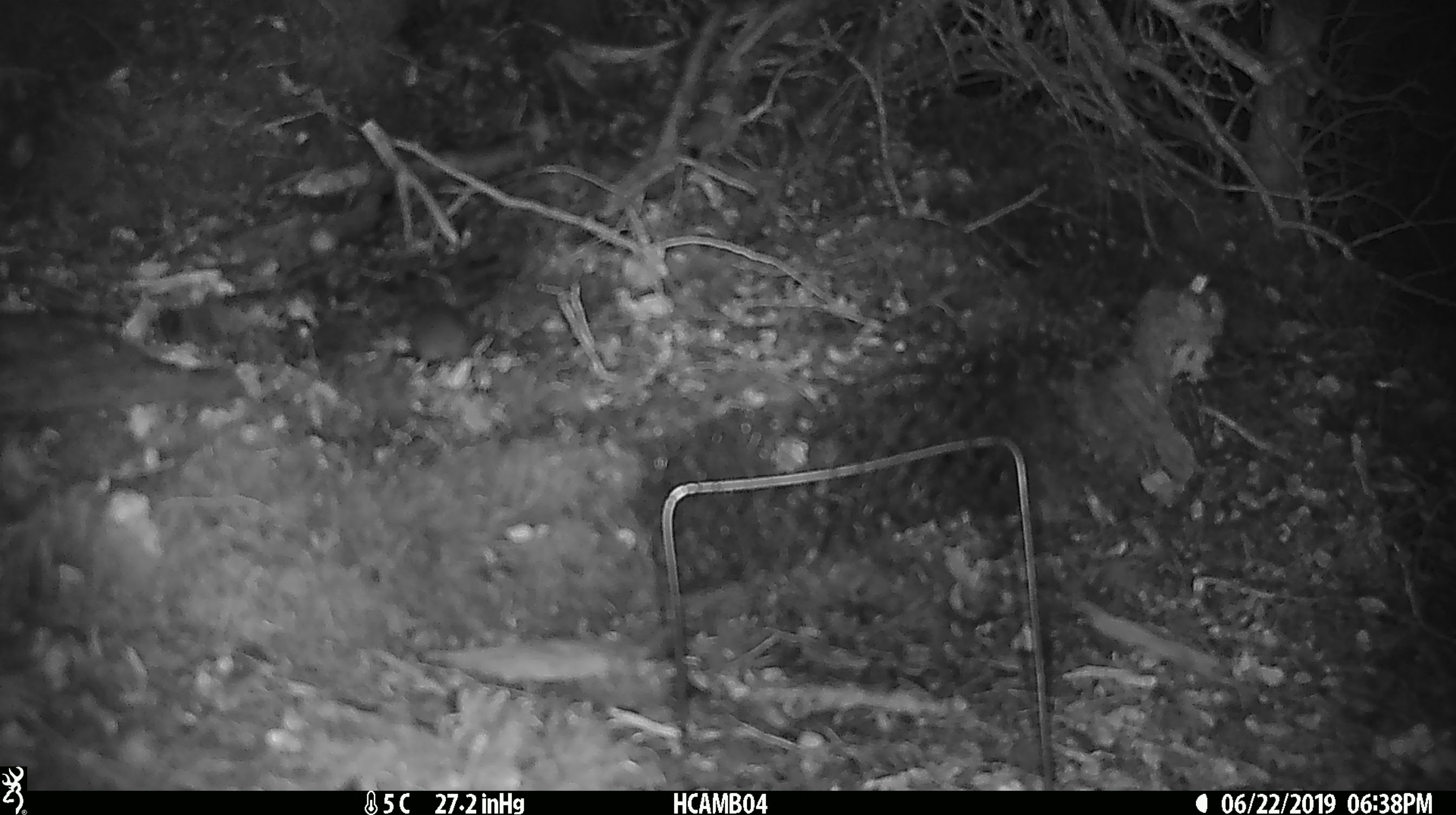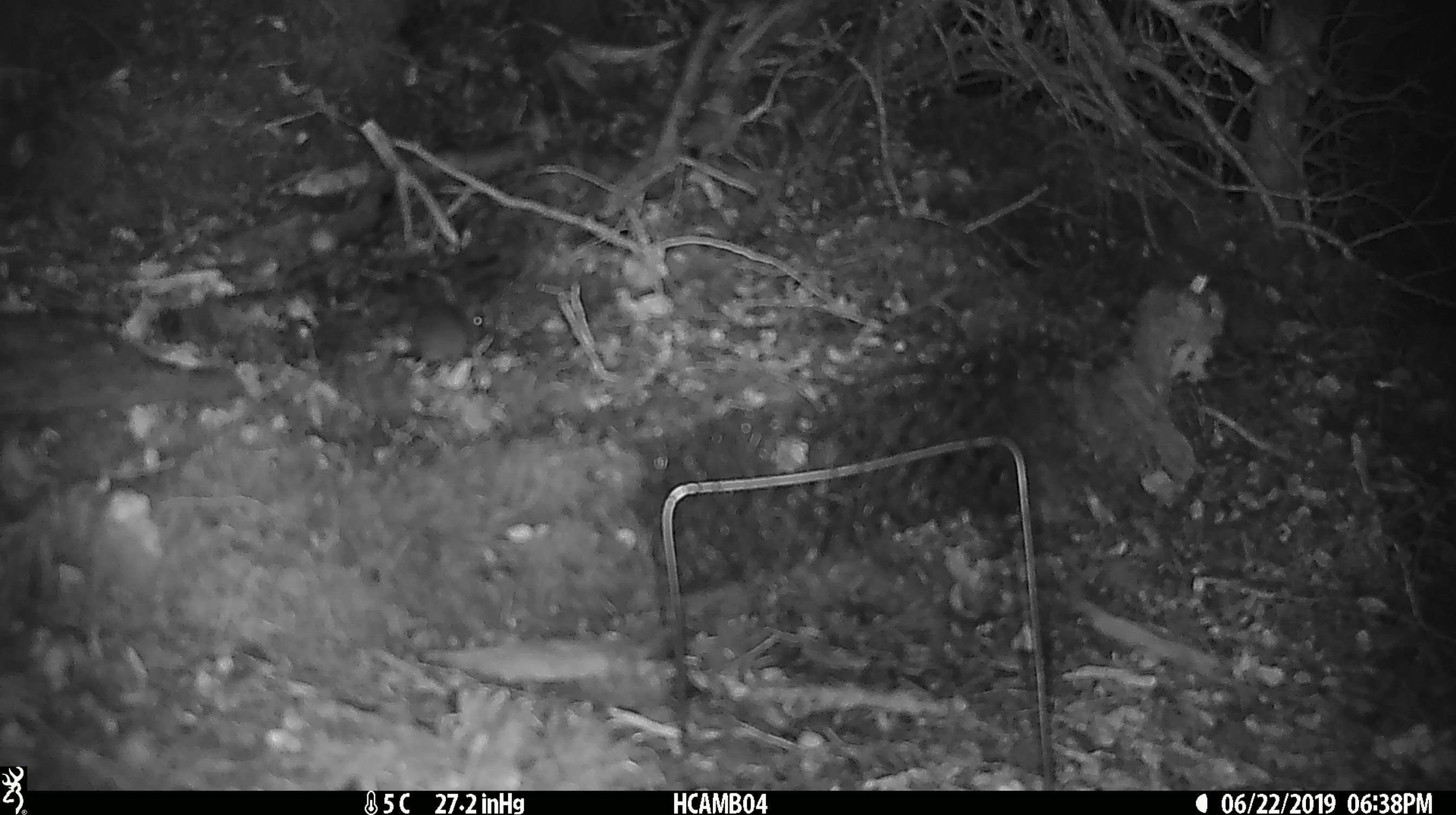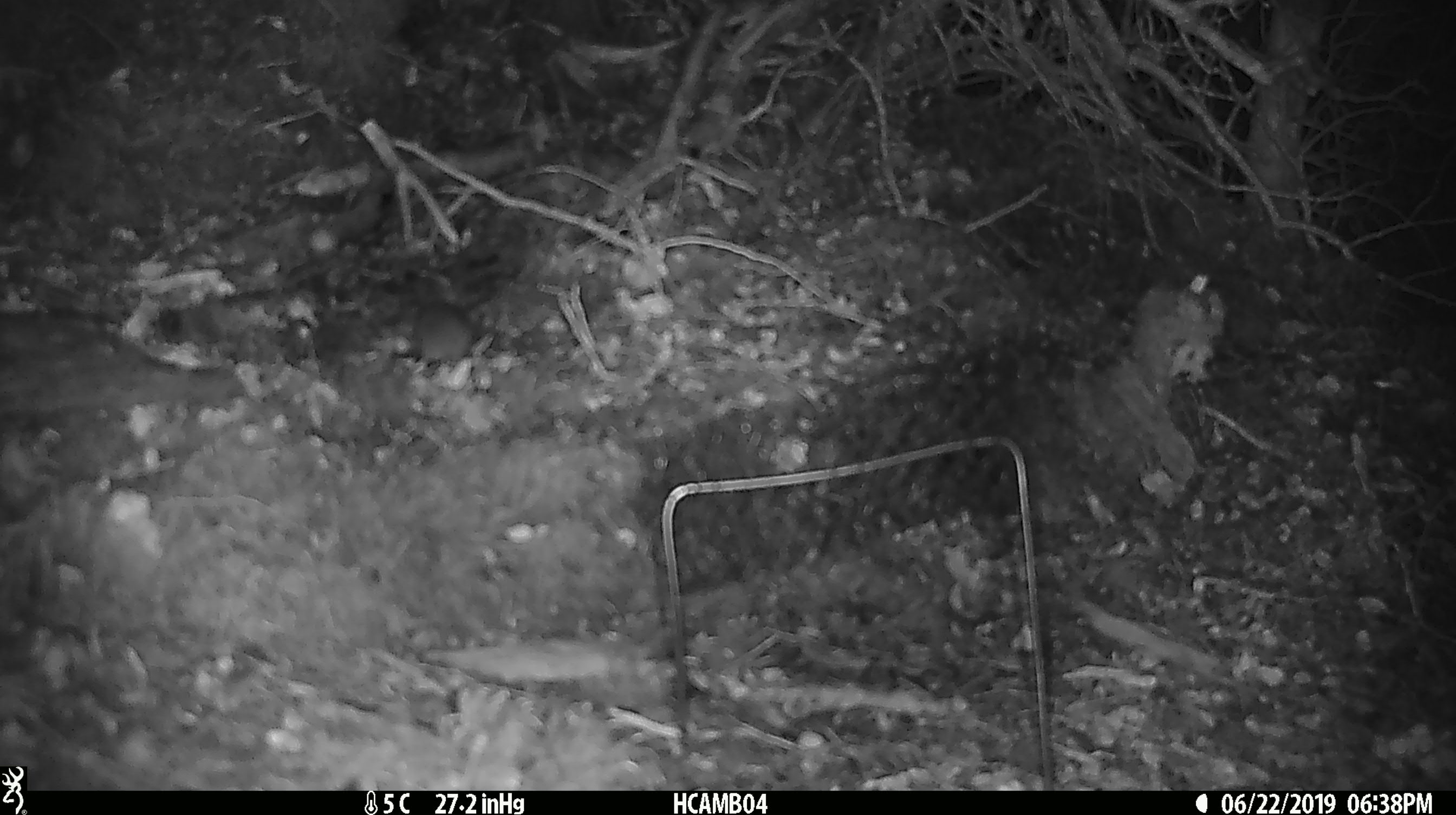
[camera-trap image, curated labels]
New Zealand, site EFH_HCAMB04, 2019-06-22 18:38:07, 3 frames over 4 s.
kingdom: Animalia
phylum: Chordata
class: Mammalia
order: Rodentia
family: Muridae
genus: Mus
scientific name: Mus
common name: mouse